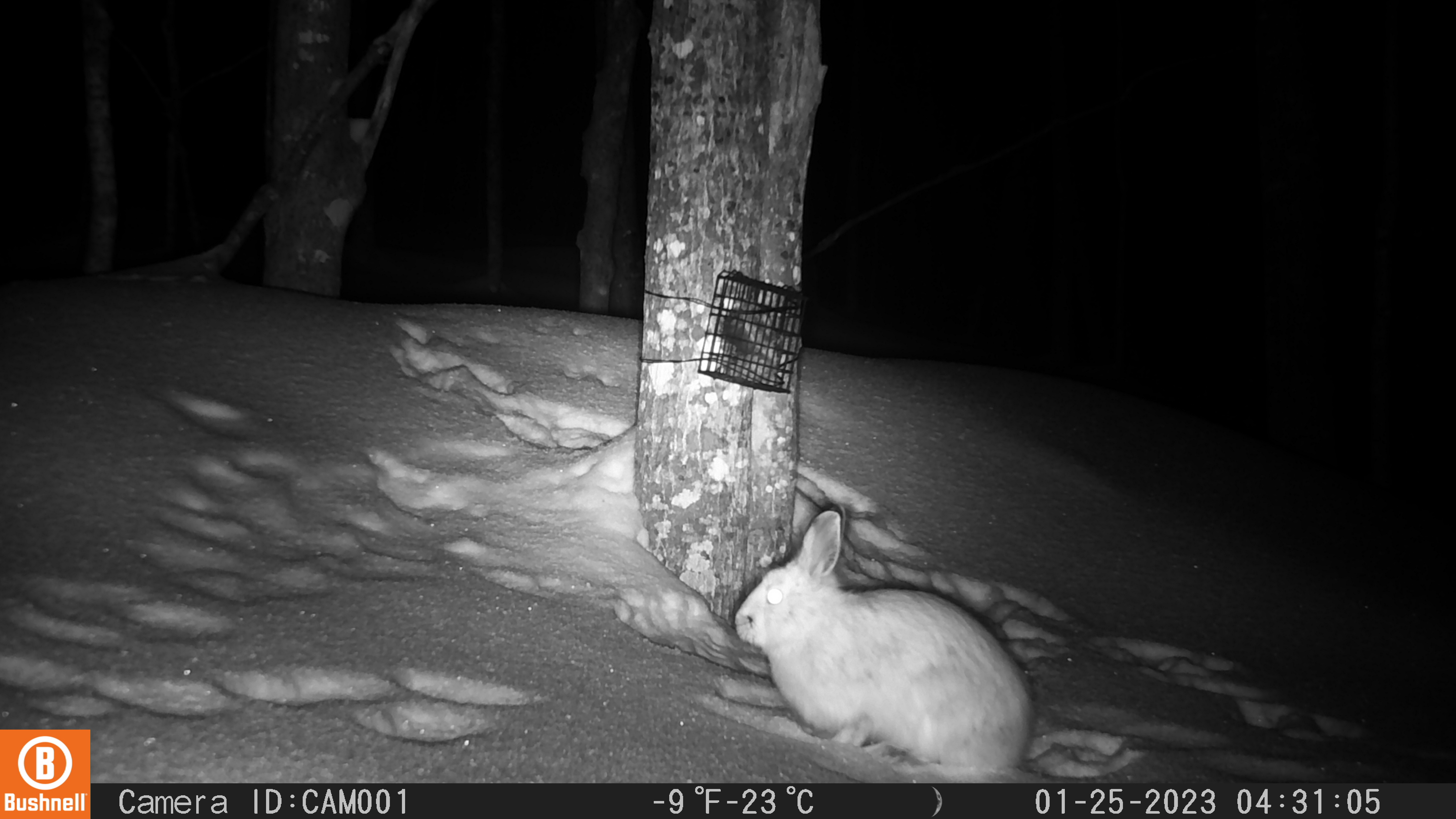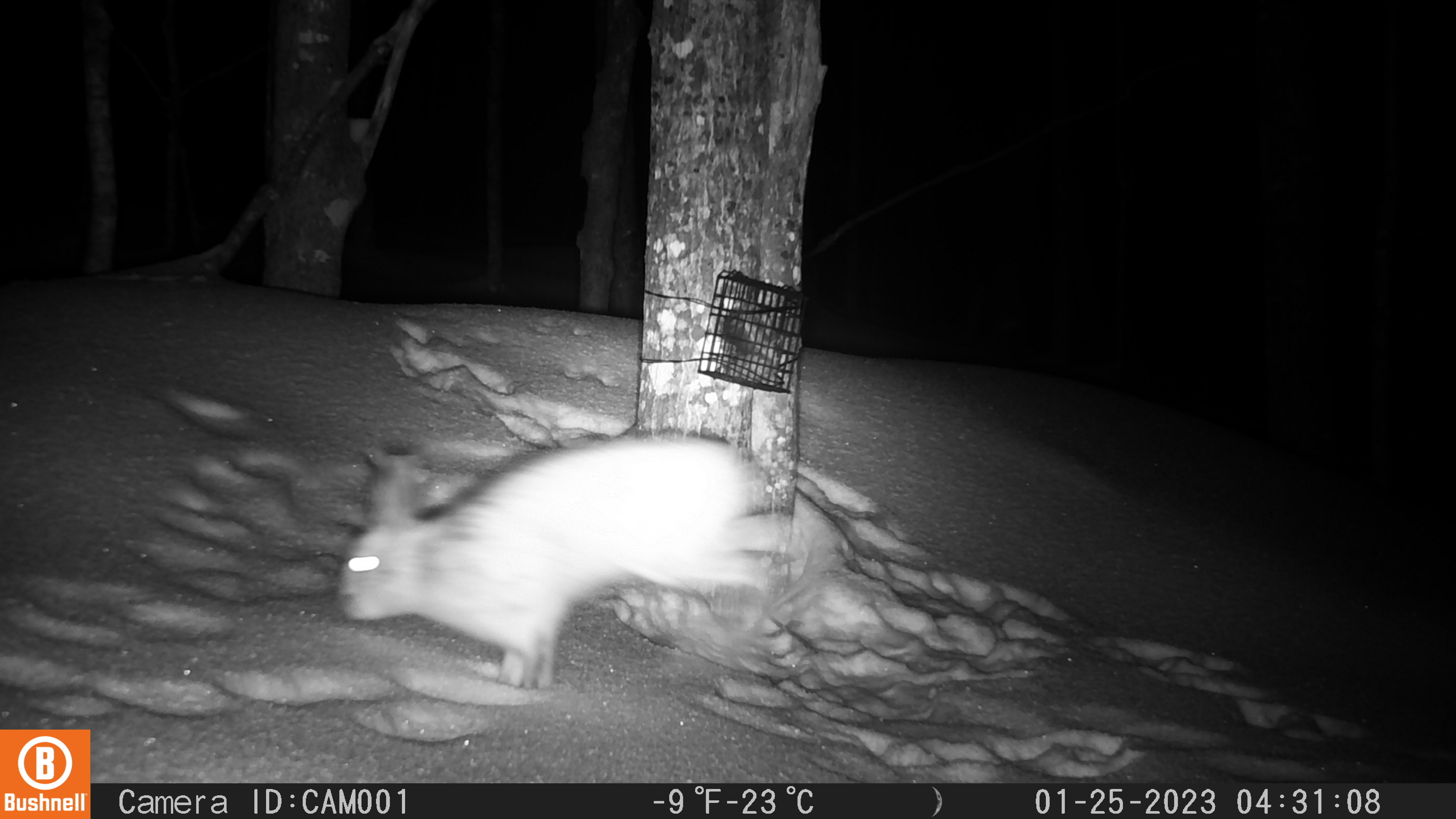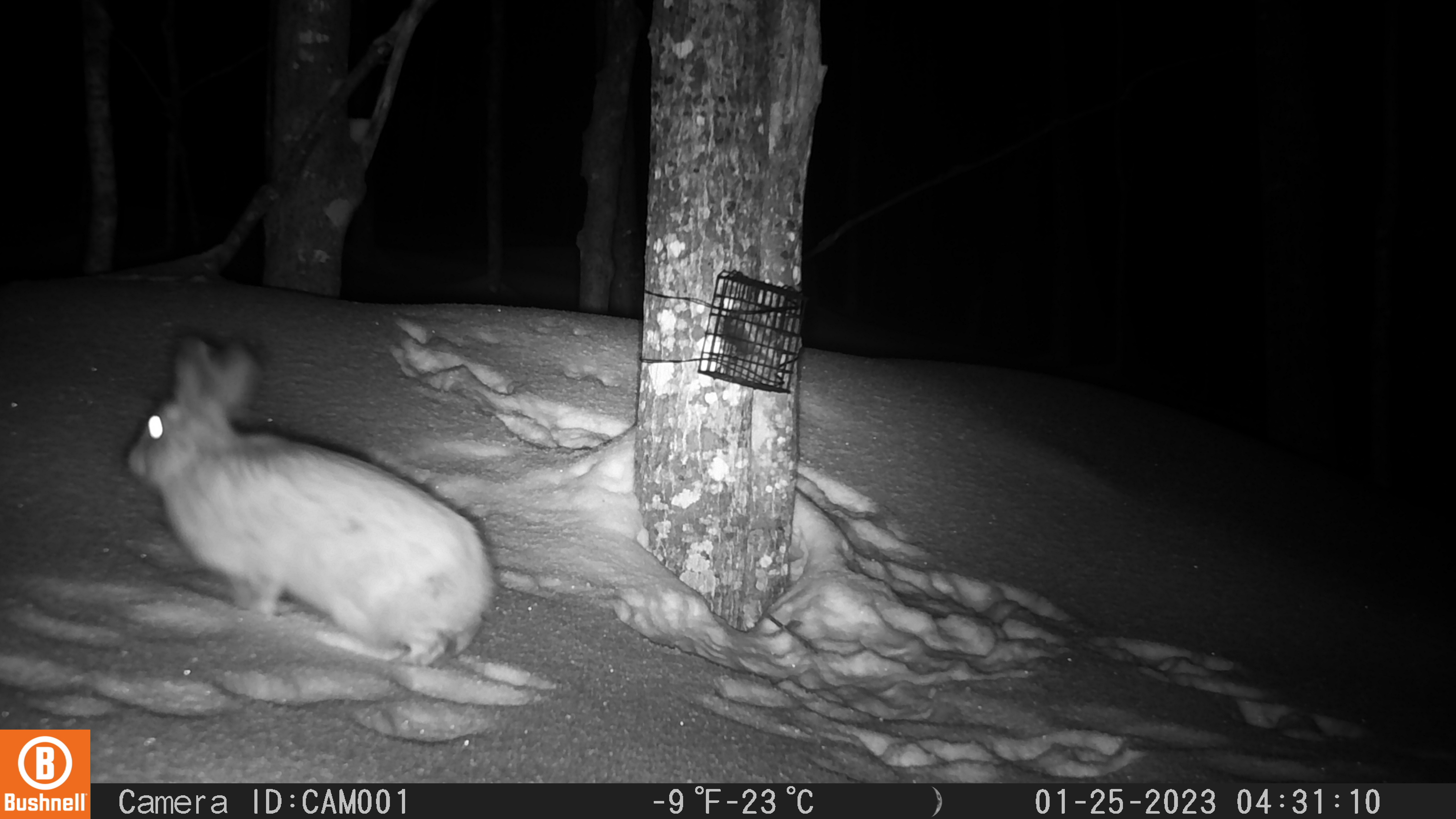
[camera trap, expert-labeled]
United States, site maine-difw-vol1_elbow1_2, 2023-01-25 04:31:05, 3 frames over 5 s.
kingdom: Animalia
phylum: Chordata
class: Mammalia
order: Lagomorpha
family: Leporidae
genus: Lepus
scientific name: Lepus americanus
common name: snowshoe hare